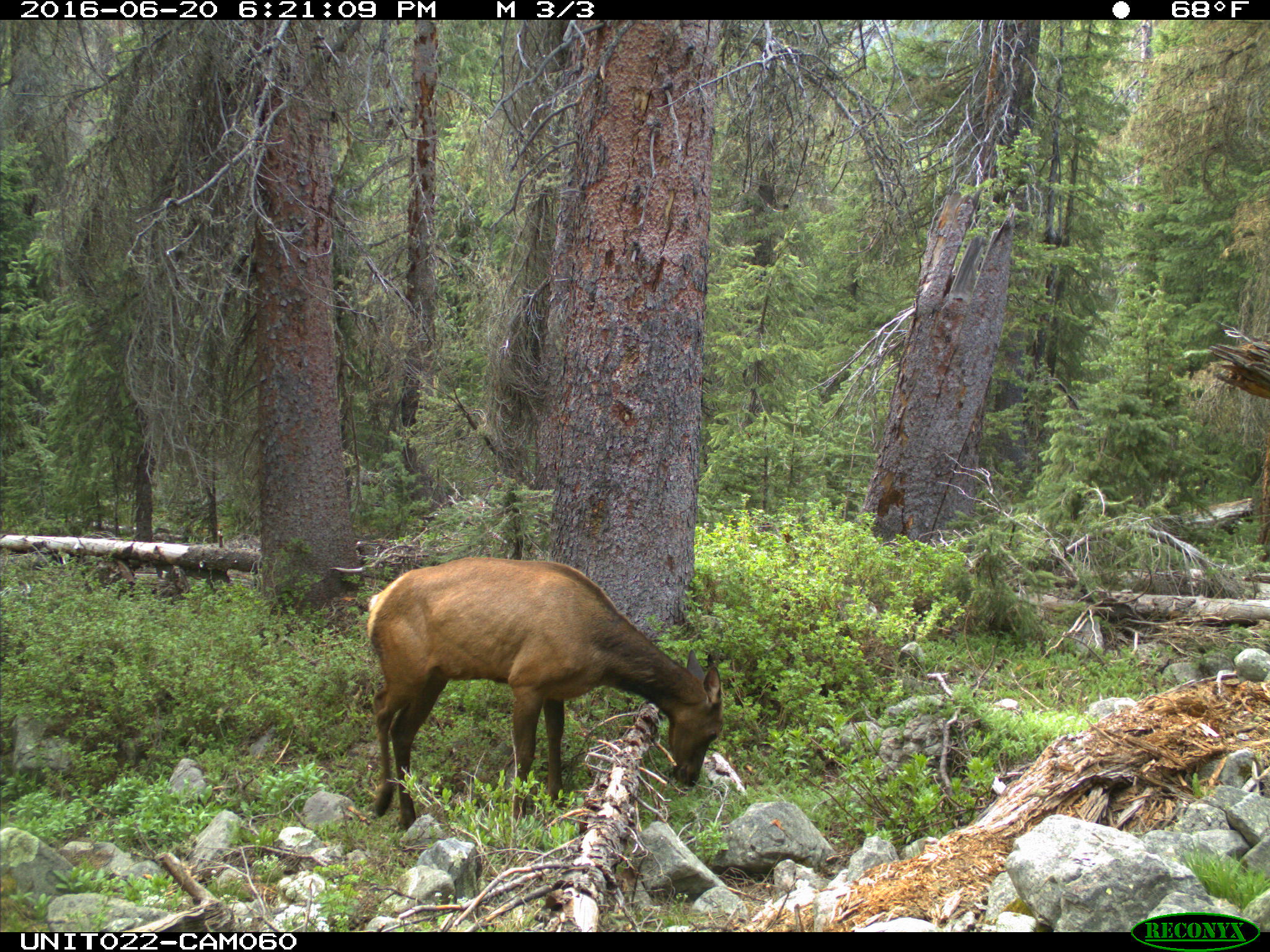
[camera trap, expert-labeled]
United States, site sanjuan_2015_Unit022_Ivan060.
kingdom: Animalia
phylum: Chordata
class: Mammalia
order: Artiodactyla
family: Cervidae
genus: Cervus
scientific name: Cervus elaphus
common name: red deer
Cervus elaphus (red deer).